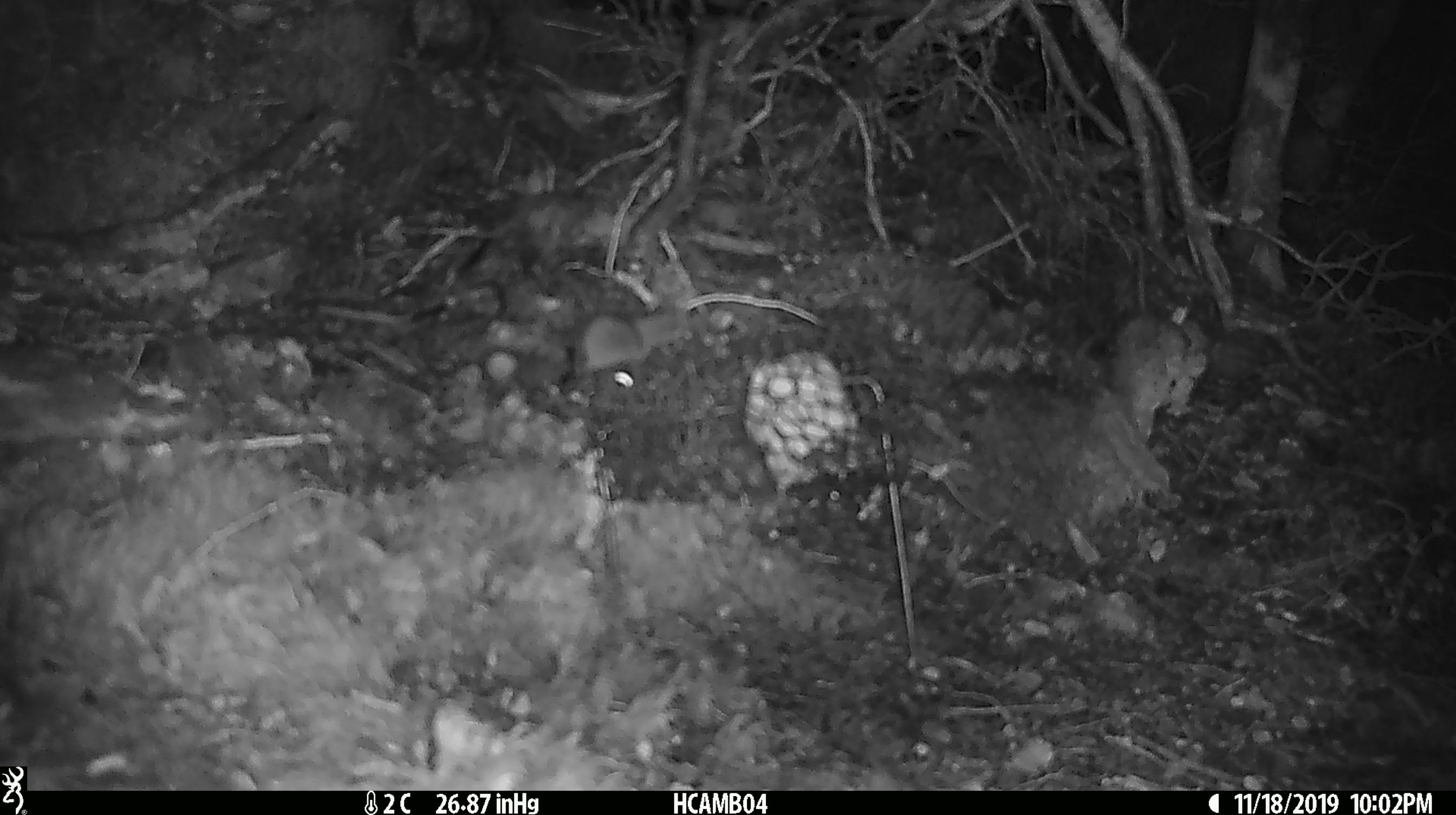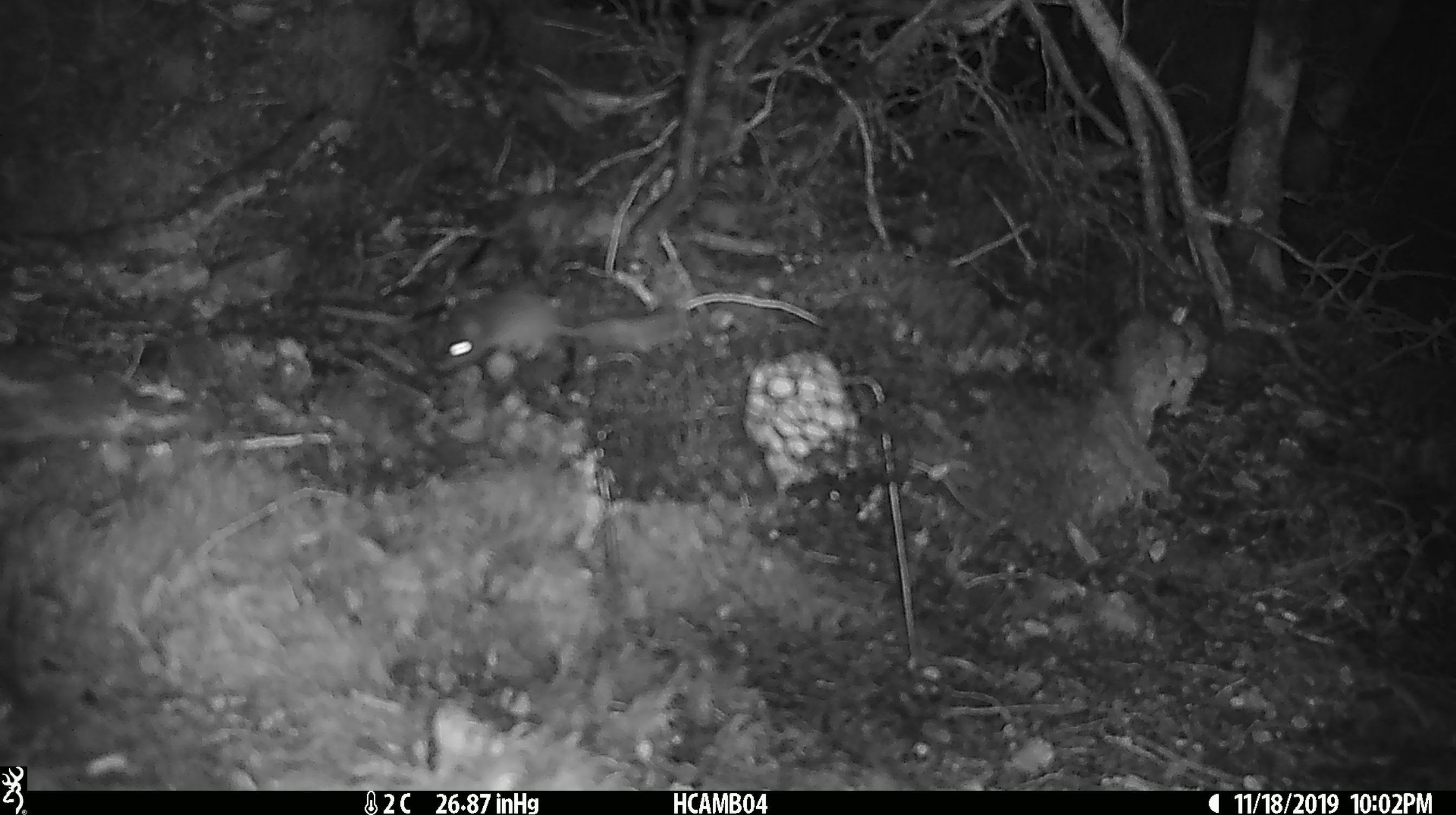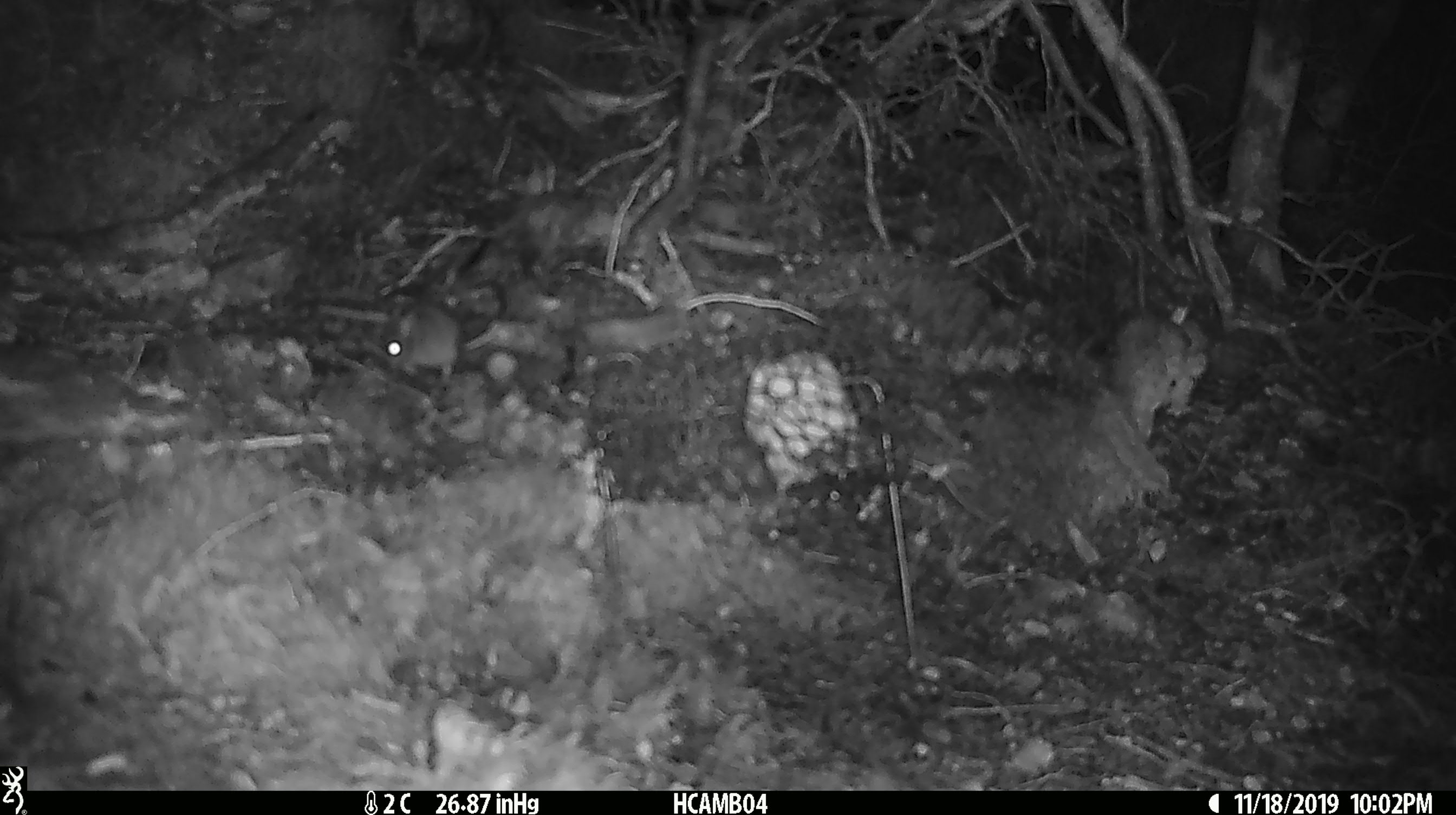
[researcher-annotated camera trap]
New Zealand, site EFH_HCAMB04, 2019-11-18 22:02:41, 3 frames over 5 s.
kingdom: Animalia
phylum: Chordata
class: Mammalia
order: Rodentia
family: Muridae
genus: Mus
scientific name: Mus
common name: mouse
Mouse (Mus).